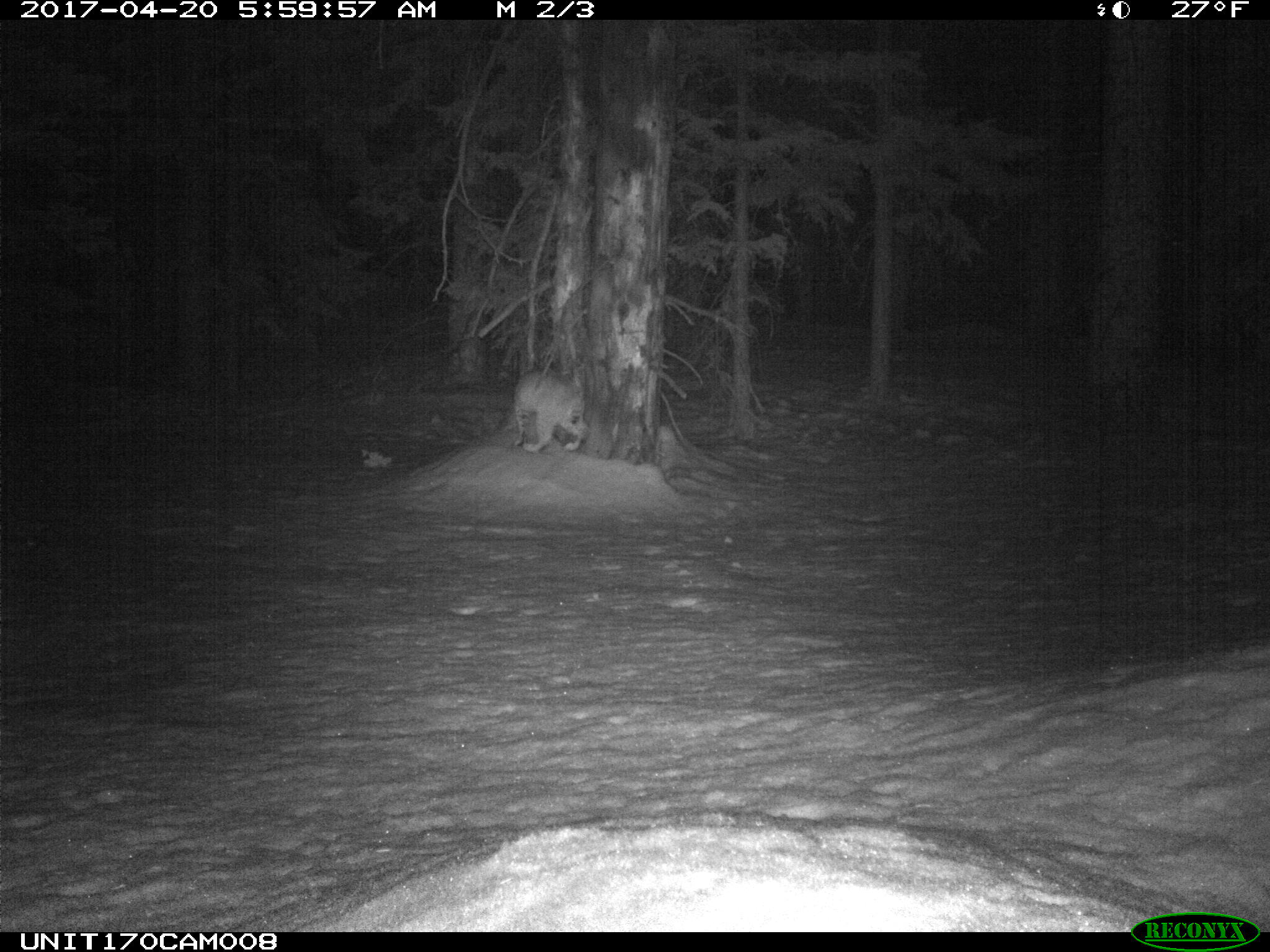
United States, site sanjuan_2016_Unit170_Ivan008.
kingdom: Animalia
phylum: Chordata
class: Mammalia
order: Carnivora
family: Felidae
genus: Lynx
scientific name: Lynx rufus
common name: bobcat